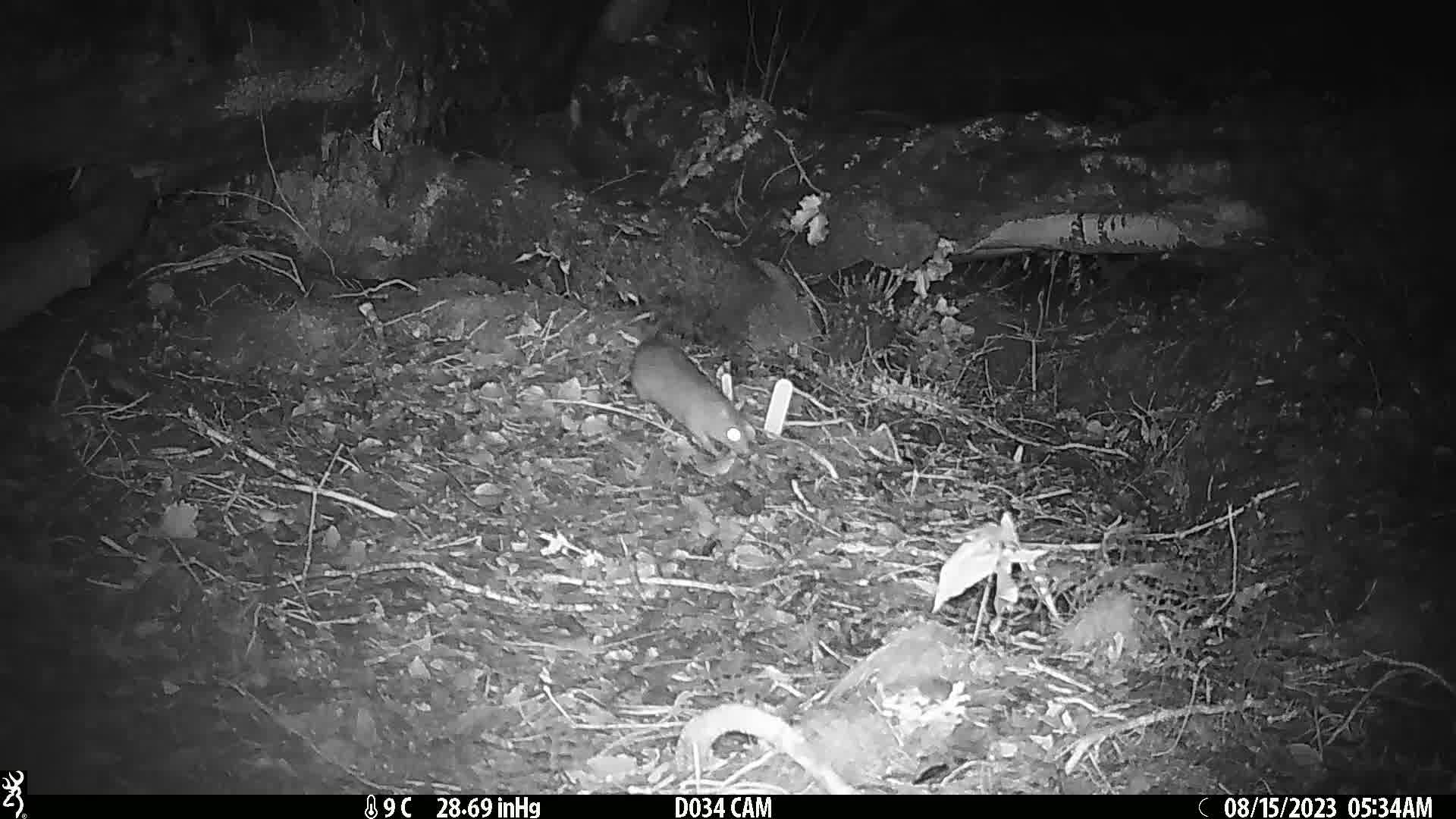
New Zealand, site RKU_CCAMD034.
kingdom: Animalia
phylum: Chordata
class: Mammalia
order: Rodentia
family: Muridae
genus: Rattus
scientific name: Rattus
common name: rat